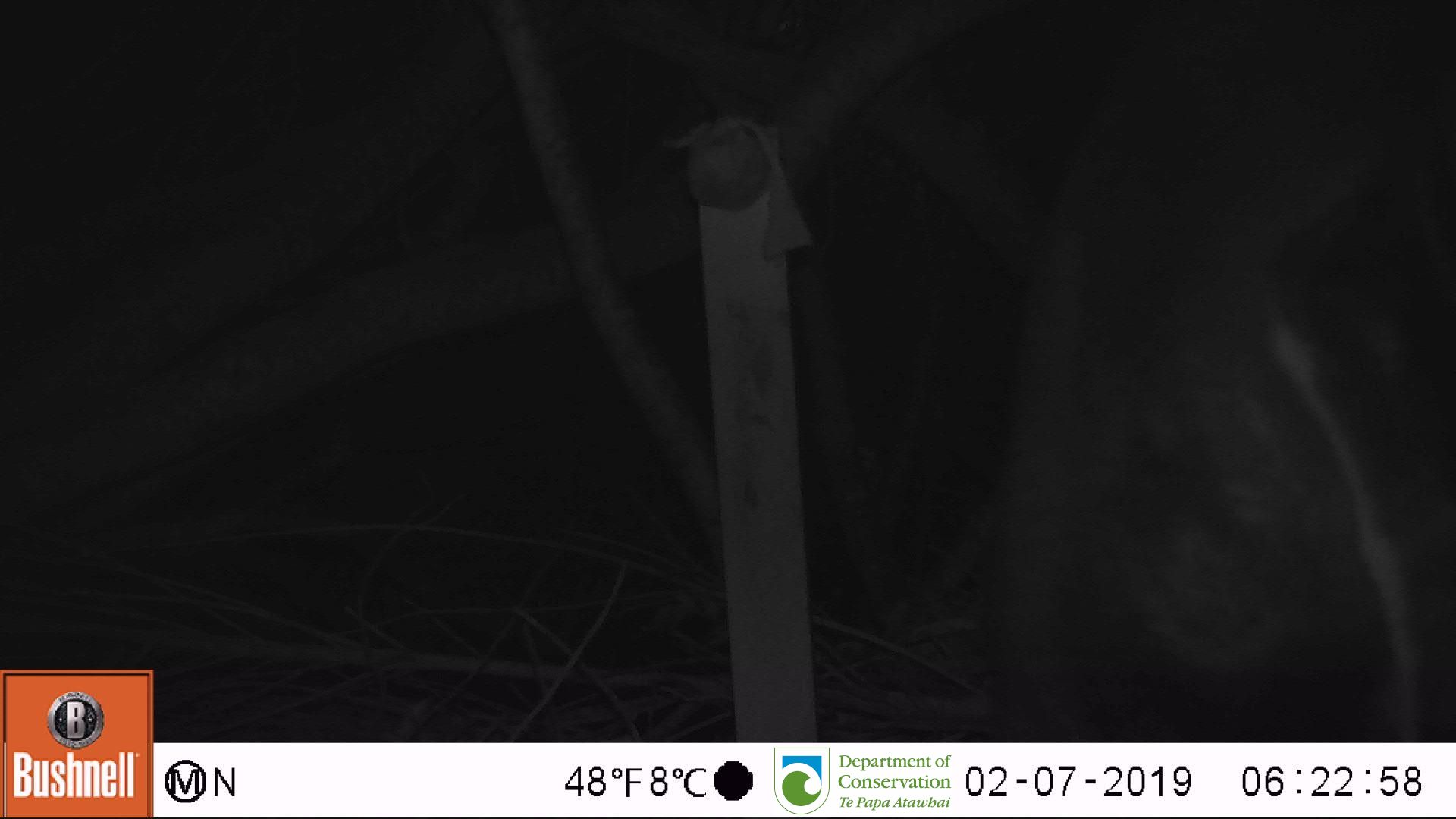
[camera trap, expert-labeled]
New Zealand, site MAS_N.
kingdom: Animalia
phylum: Chordata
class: Aves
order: Sphenisciformes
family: Spheniscidae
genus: Megadyptes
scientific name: Megadyptes antipodes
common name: yellow-eyed penguin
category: yellow eyed penguin